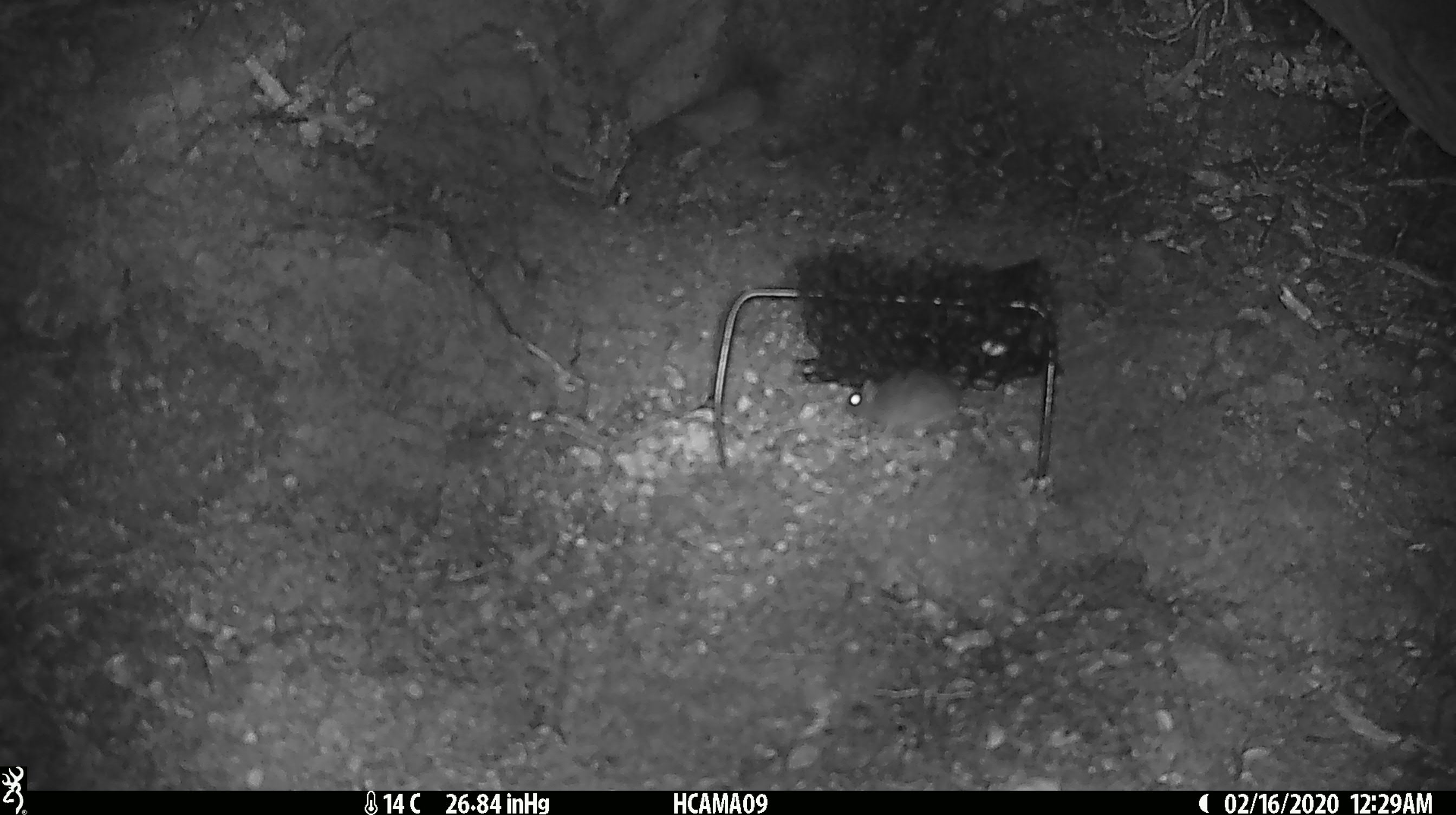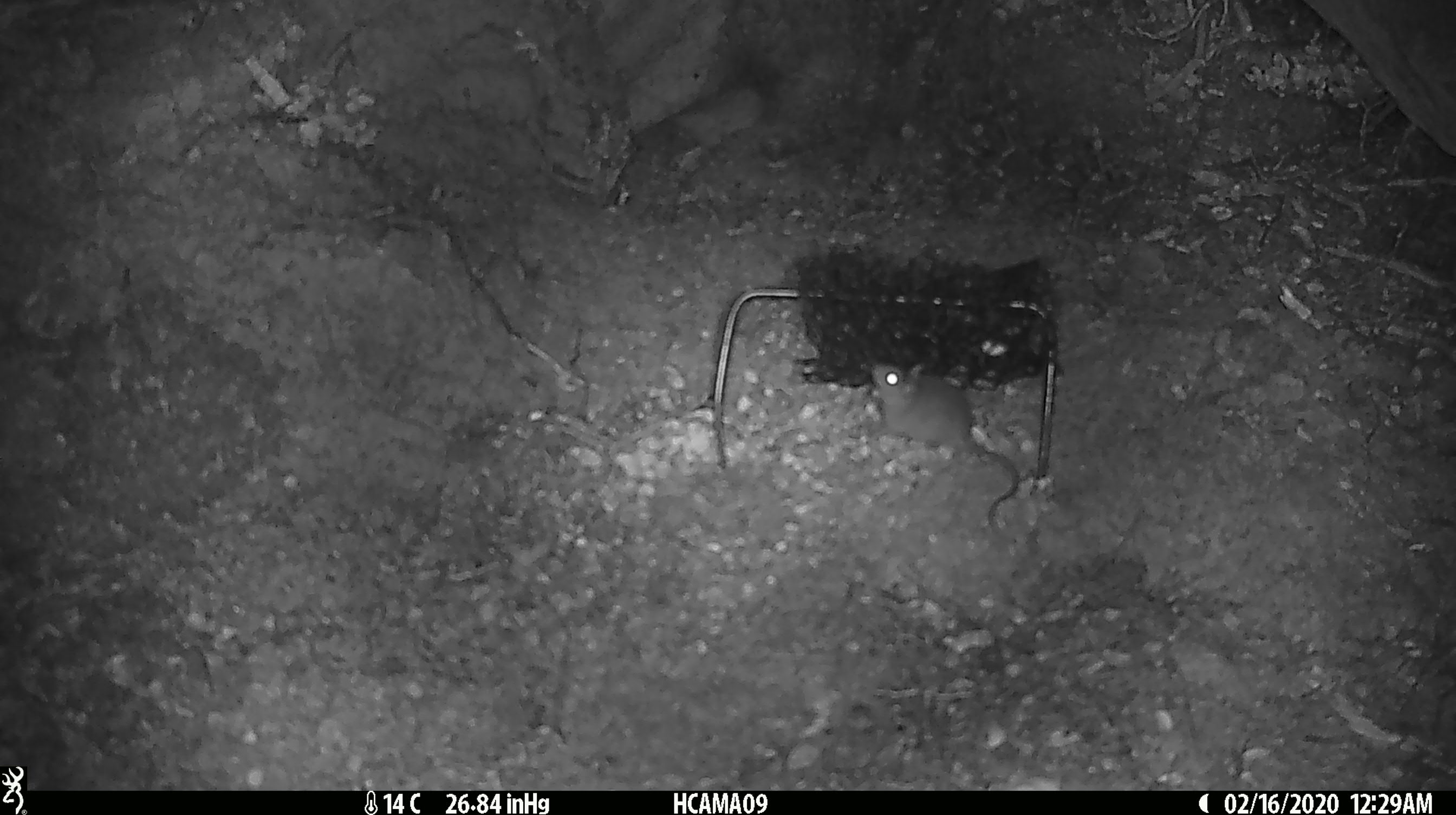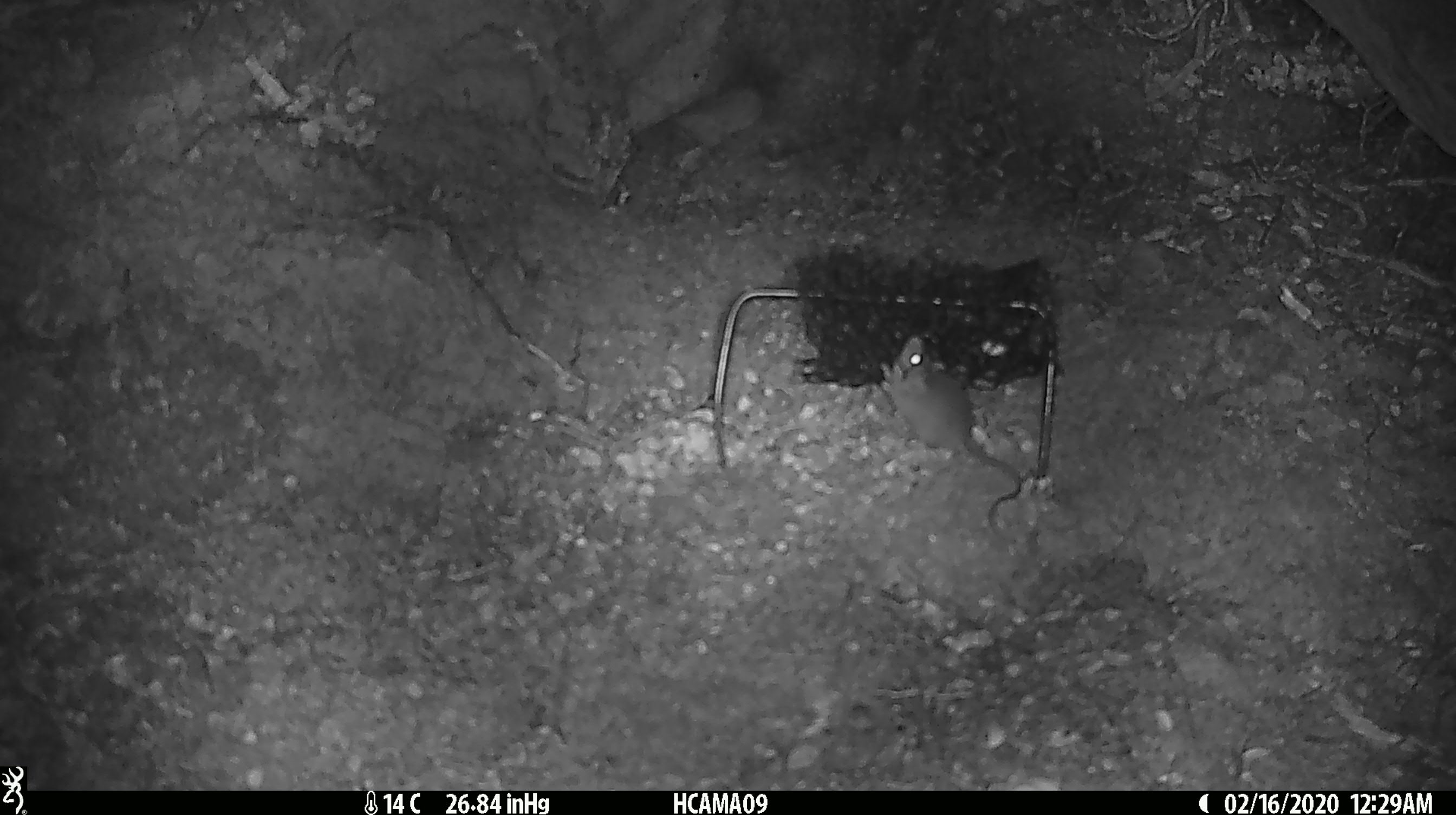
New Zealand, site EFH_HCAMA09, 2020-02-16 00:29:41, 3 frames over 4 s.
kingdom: Animalia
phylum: Chordata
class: Mammalia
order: Rodentia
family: Muridae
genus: Mus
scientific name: Mus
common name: mouse